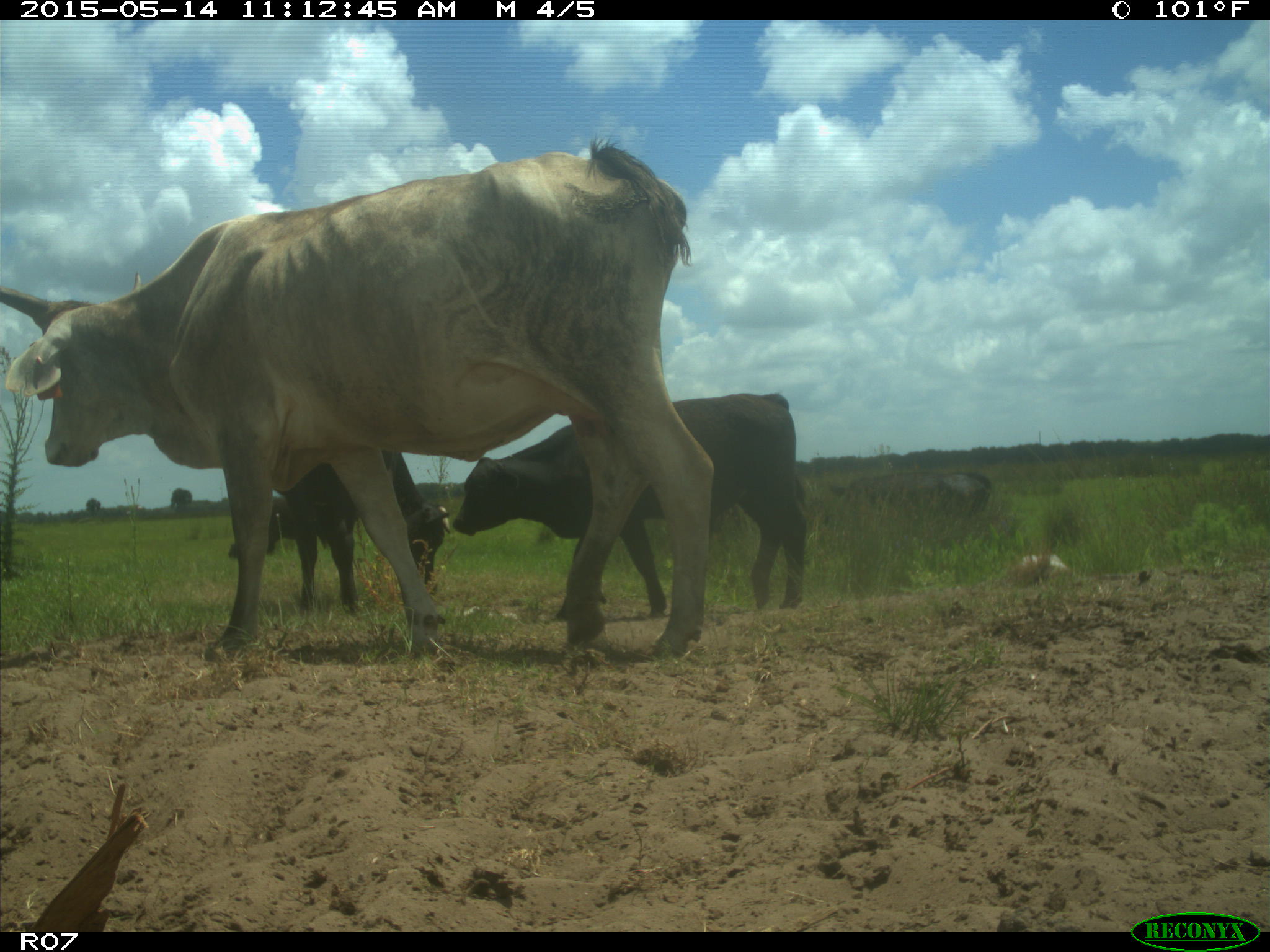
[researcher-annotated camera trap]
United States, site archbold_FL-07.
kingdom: Animalia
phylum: Chordata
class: Mammalia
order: Artiodactyla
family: Bovidae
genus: Bos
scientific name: Bos taurus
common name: domestic cow